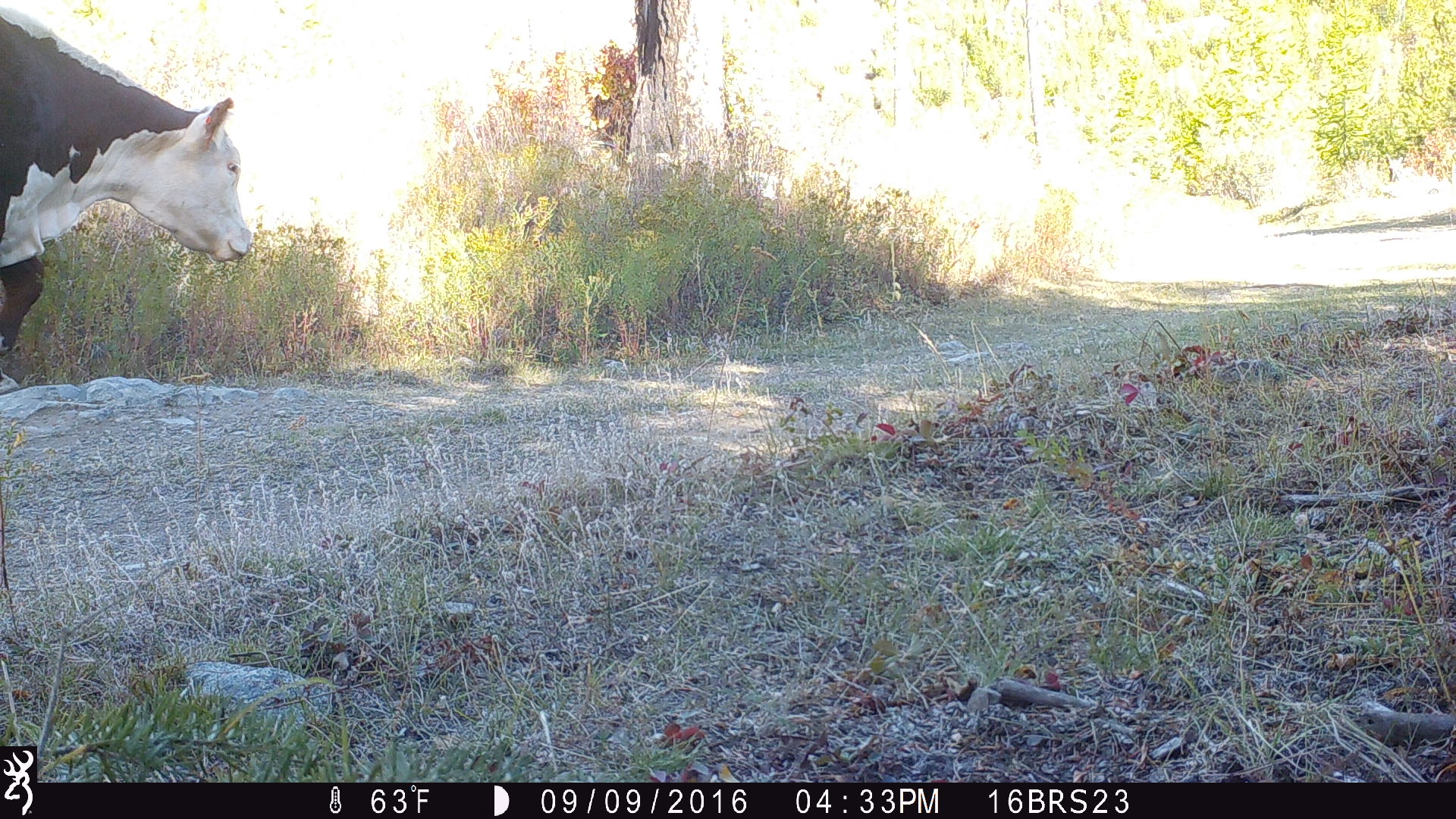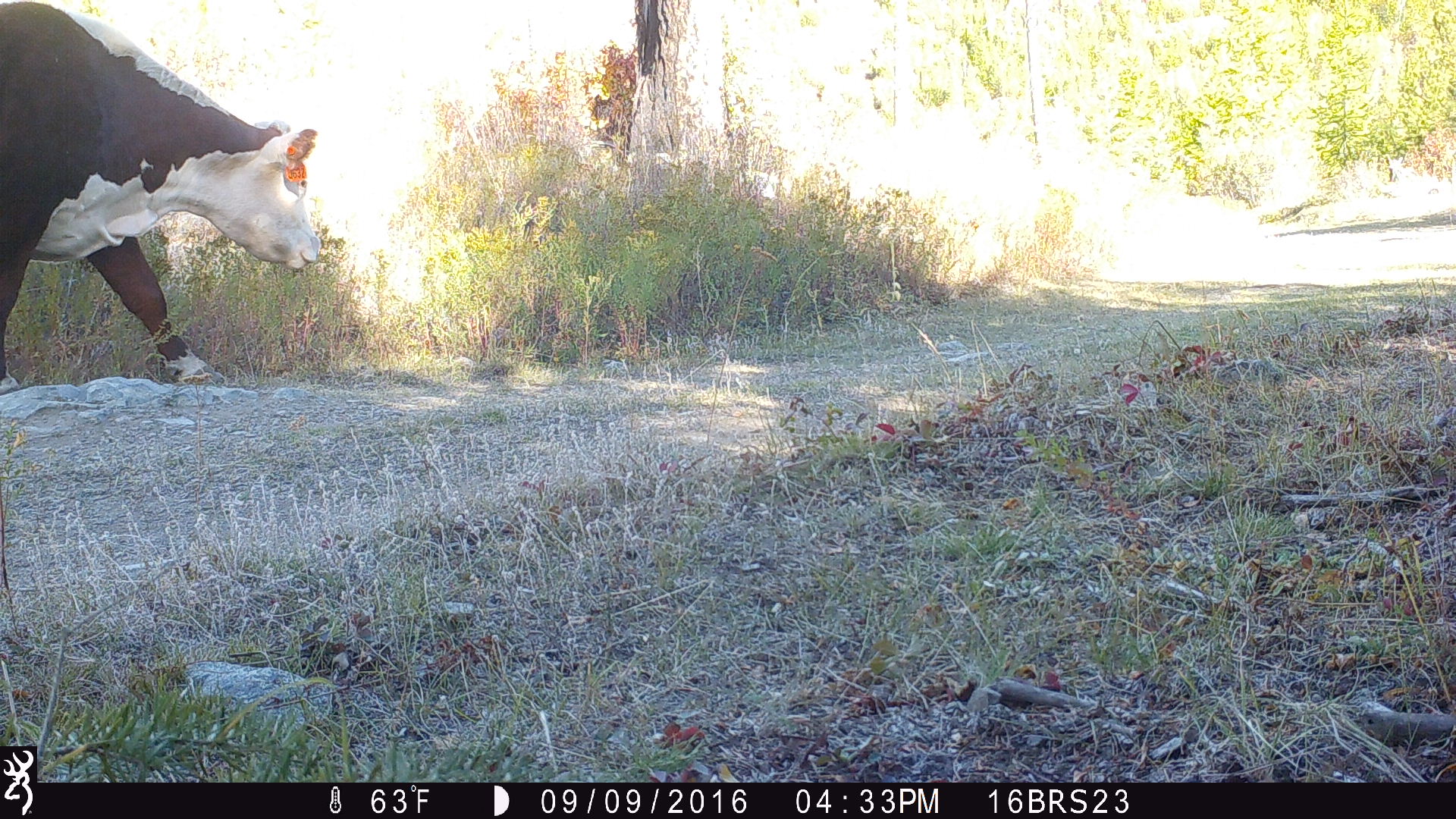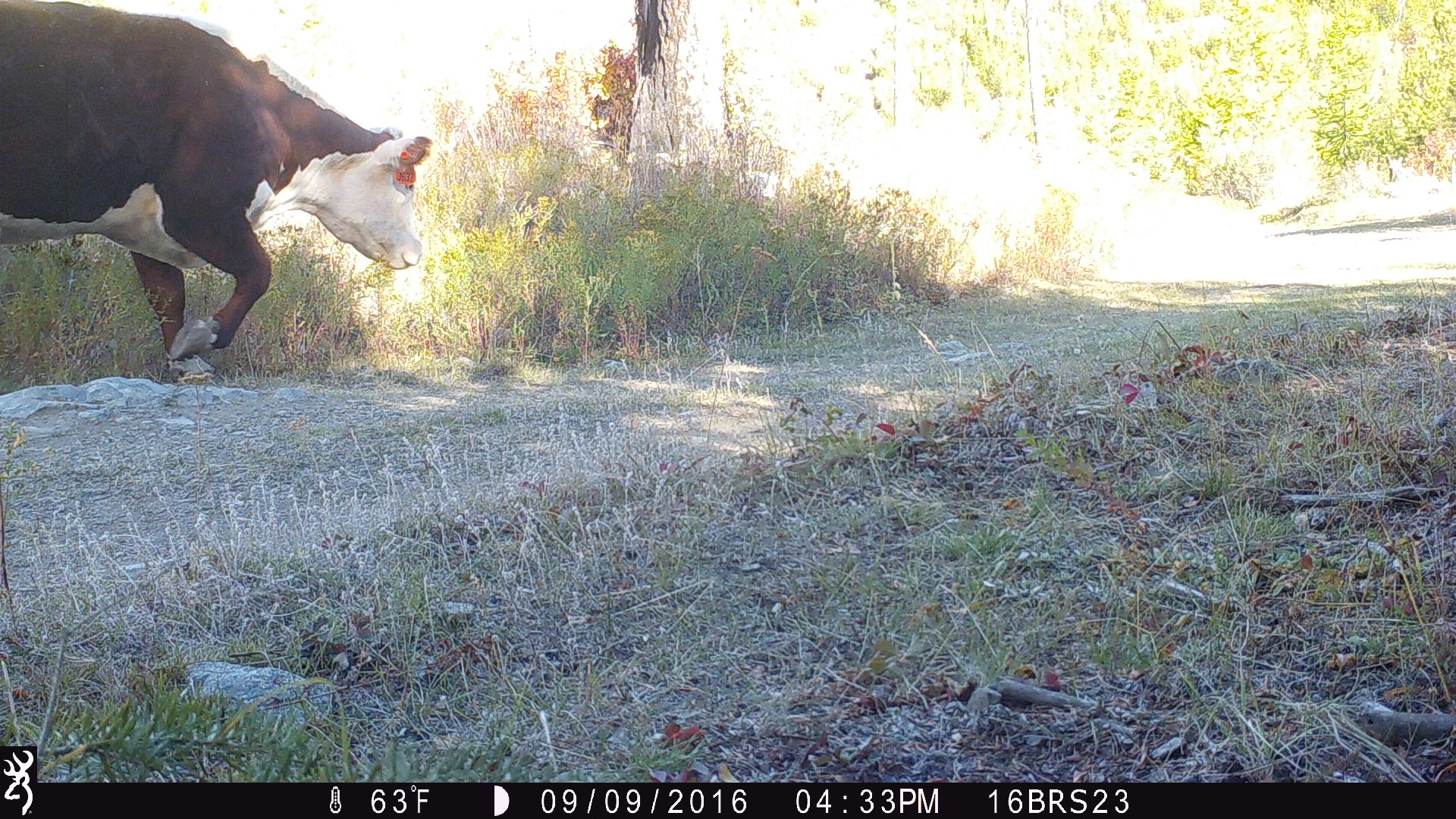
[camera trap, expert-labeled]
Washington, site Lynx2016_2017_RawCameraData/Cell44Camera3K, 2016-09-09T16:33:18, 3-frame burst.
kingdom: Animalia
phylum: Chordata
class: Mammalia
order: Artiodactyla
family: Bovidae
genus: Bos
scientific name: Bos taurus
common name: domestic cattle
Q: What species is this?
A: Domestic cattle (Bos taurus).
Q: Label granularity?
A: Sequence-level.